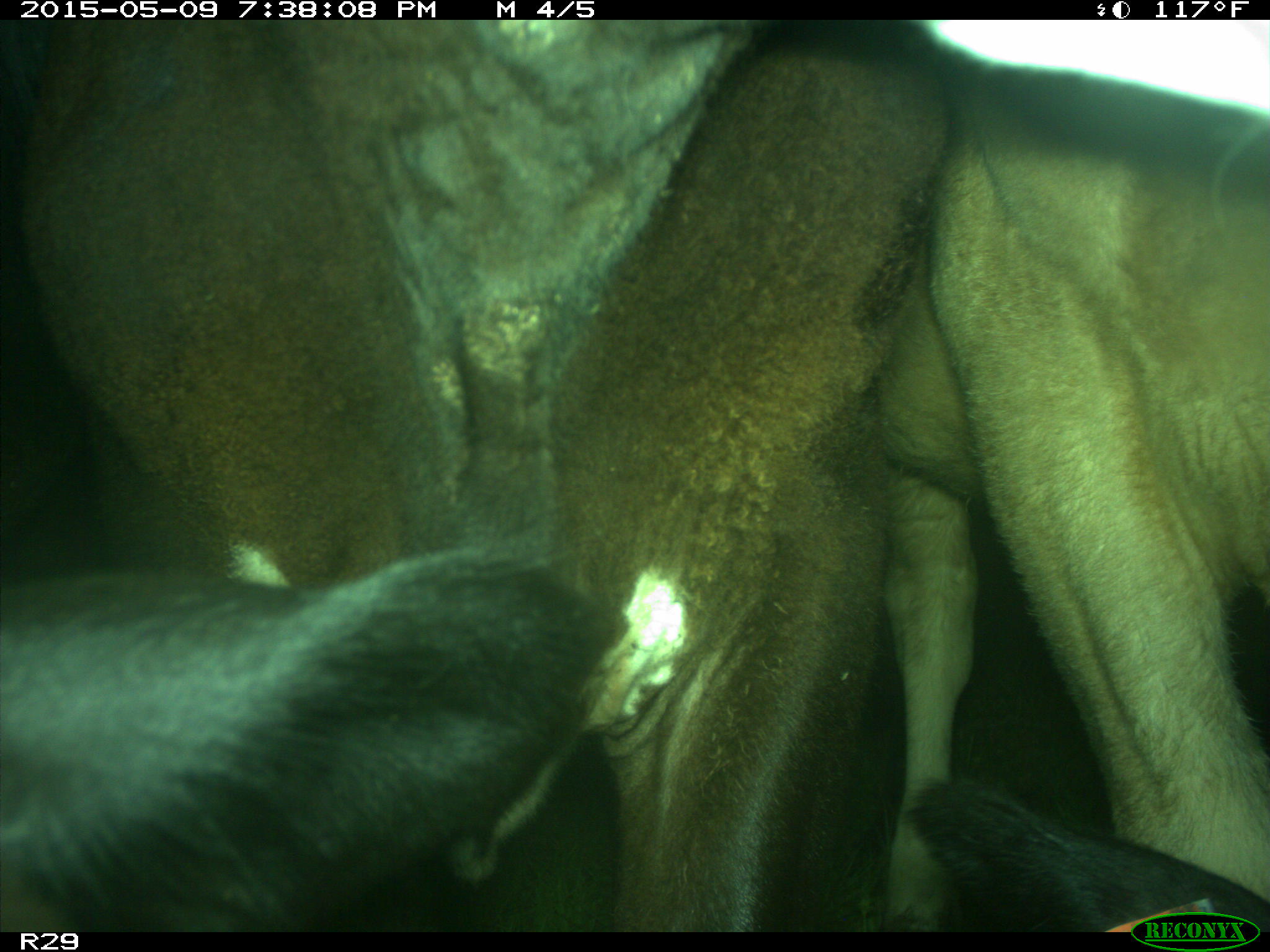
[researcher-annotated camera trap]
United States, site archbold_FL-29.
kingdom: Animalia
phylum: Chordata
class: Mammalia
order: Artiodactyla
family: Bovidae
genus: Bos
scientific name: Bos taurus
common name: domestic cow